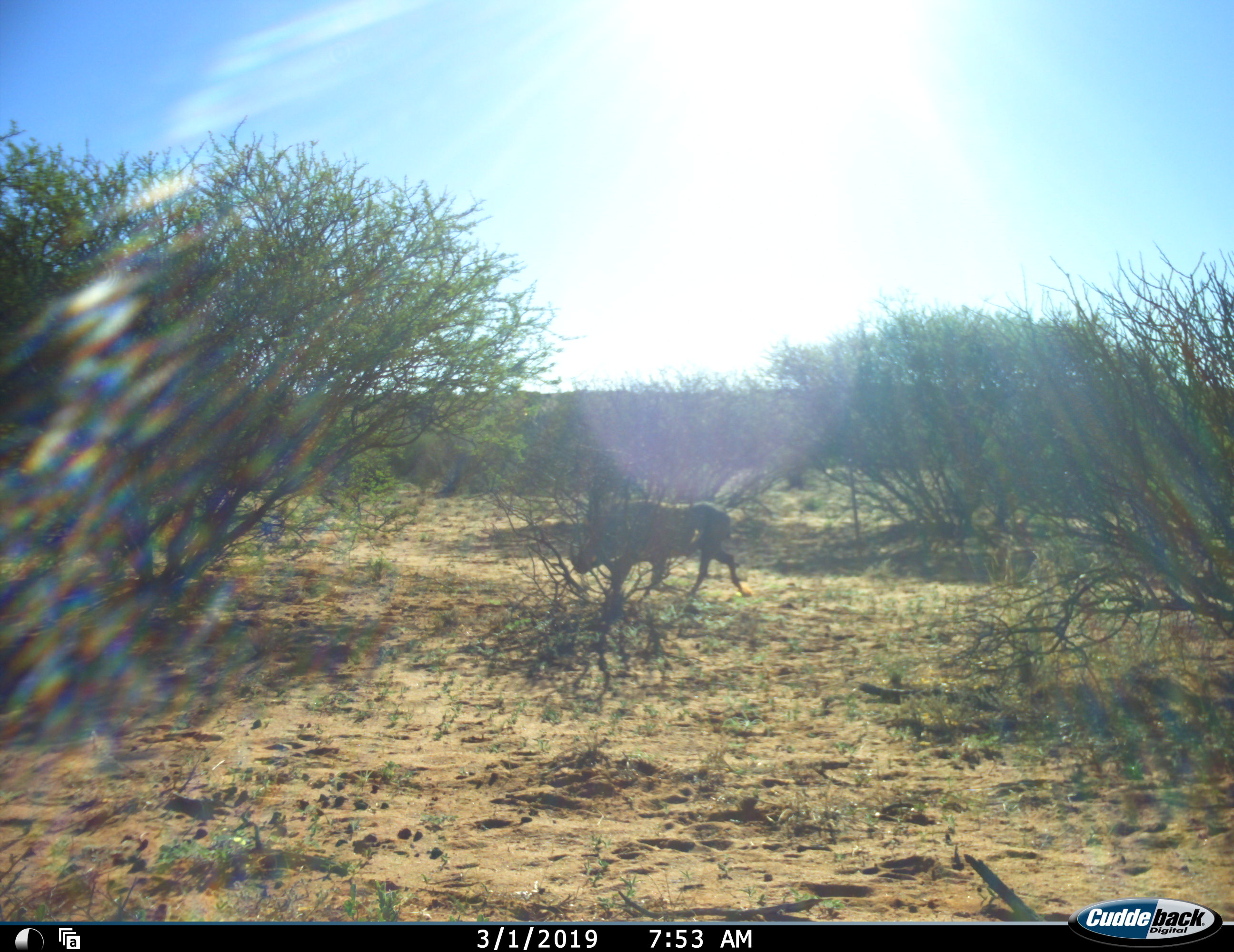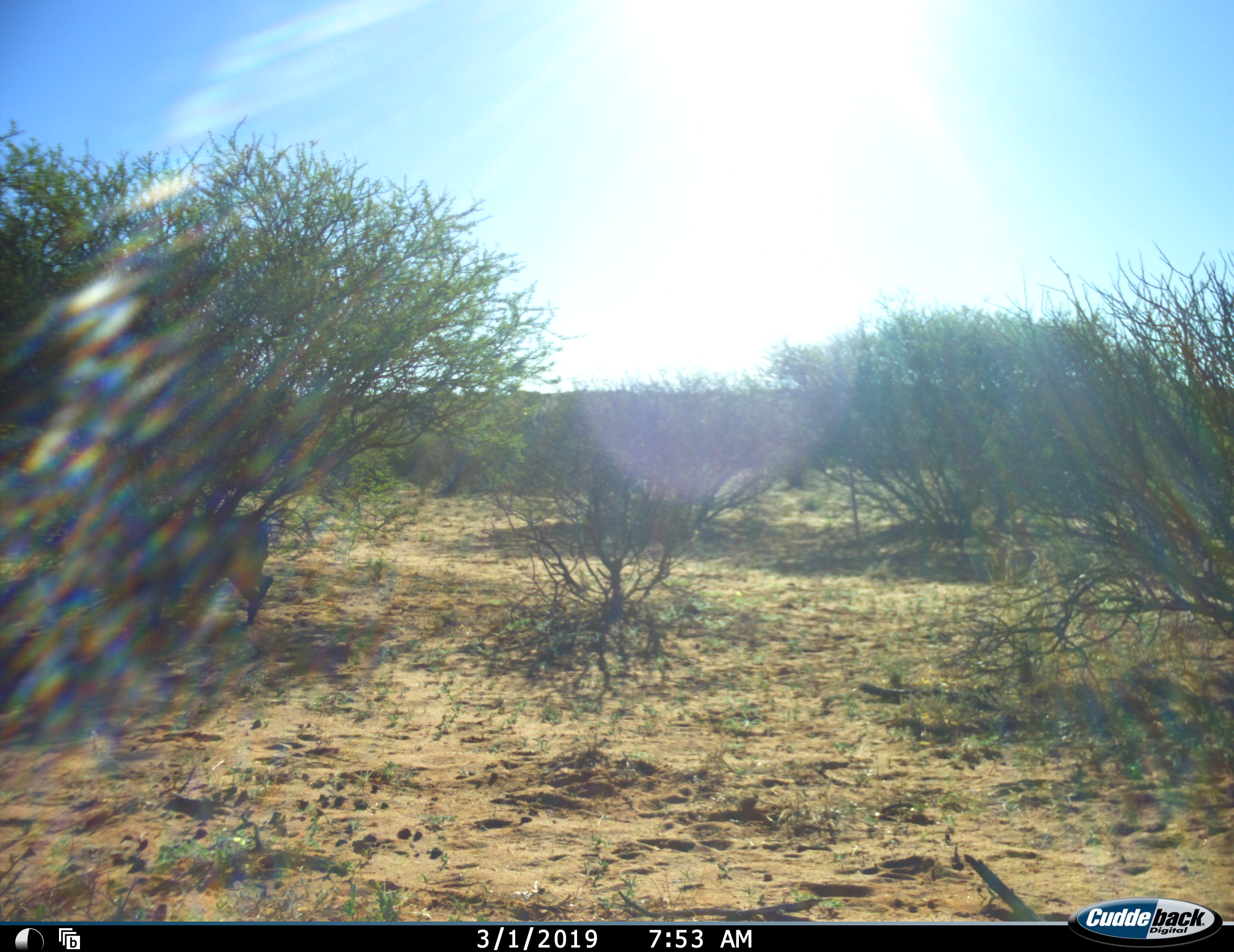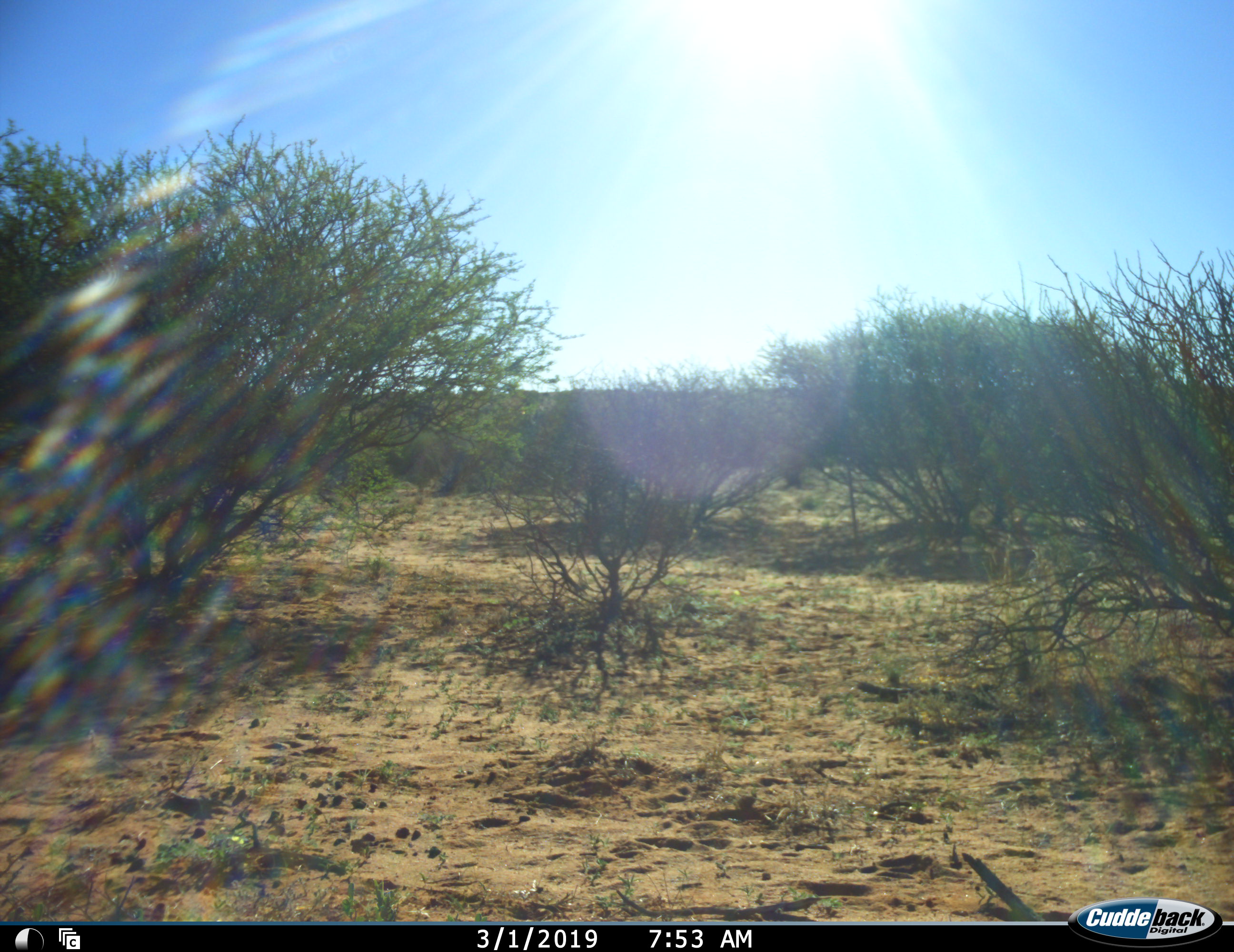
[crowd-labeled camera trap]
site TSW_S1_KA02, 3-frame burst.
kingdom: Animalia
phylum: Chordata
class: Mammalia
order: Artiodactyla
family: Suidae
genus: Phacochoerus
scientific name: Phacochoerus africanus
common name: warthog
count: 1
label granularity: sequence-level